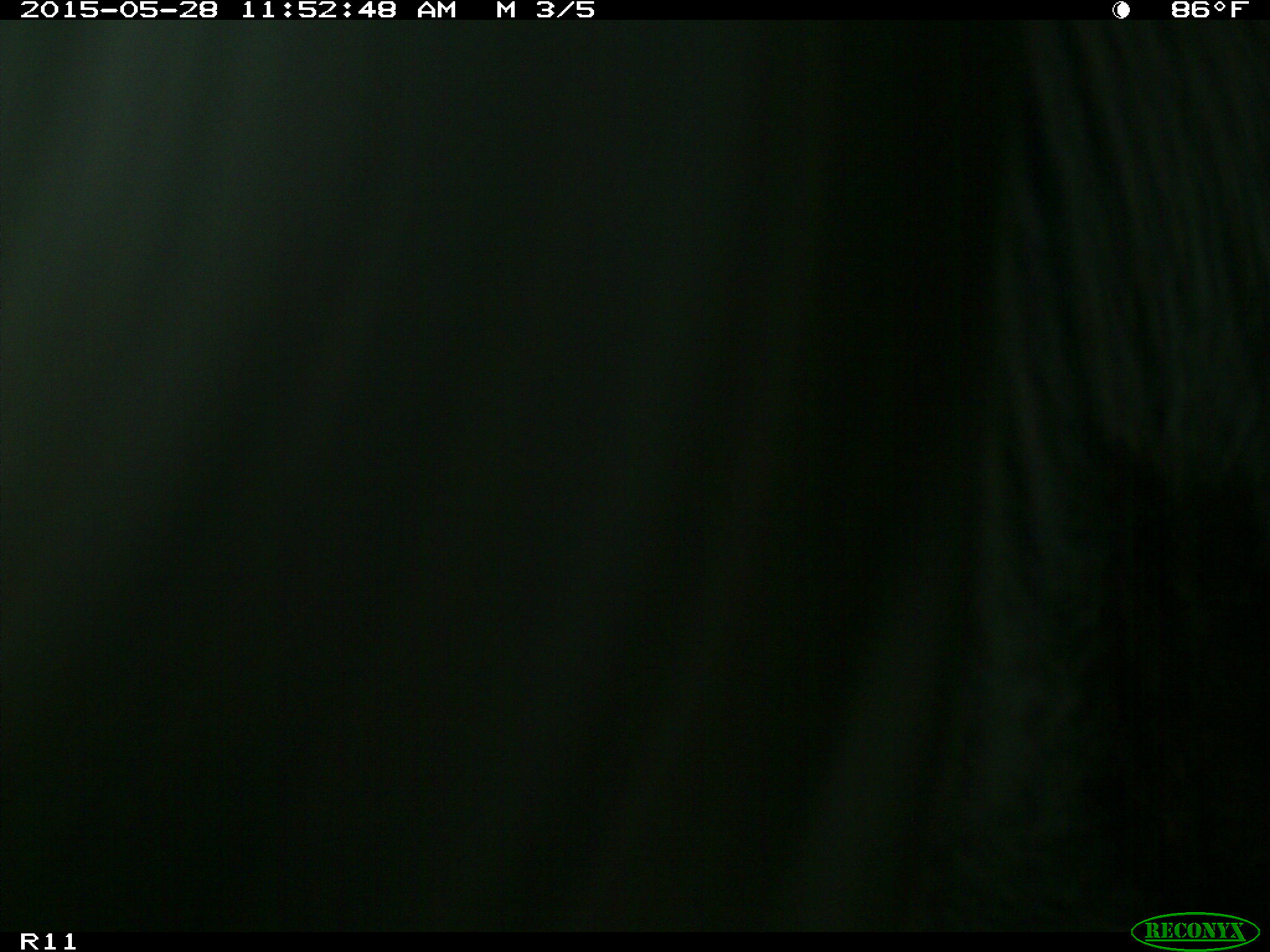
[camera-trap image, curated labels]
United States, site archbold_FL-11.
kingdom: Animalia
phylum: Chordata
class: Mammalia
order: Artiodactyla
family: Bovidae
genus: Bos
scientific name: Bos taurus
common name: domestic cow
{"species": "Bos taurus (domestic cow)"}